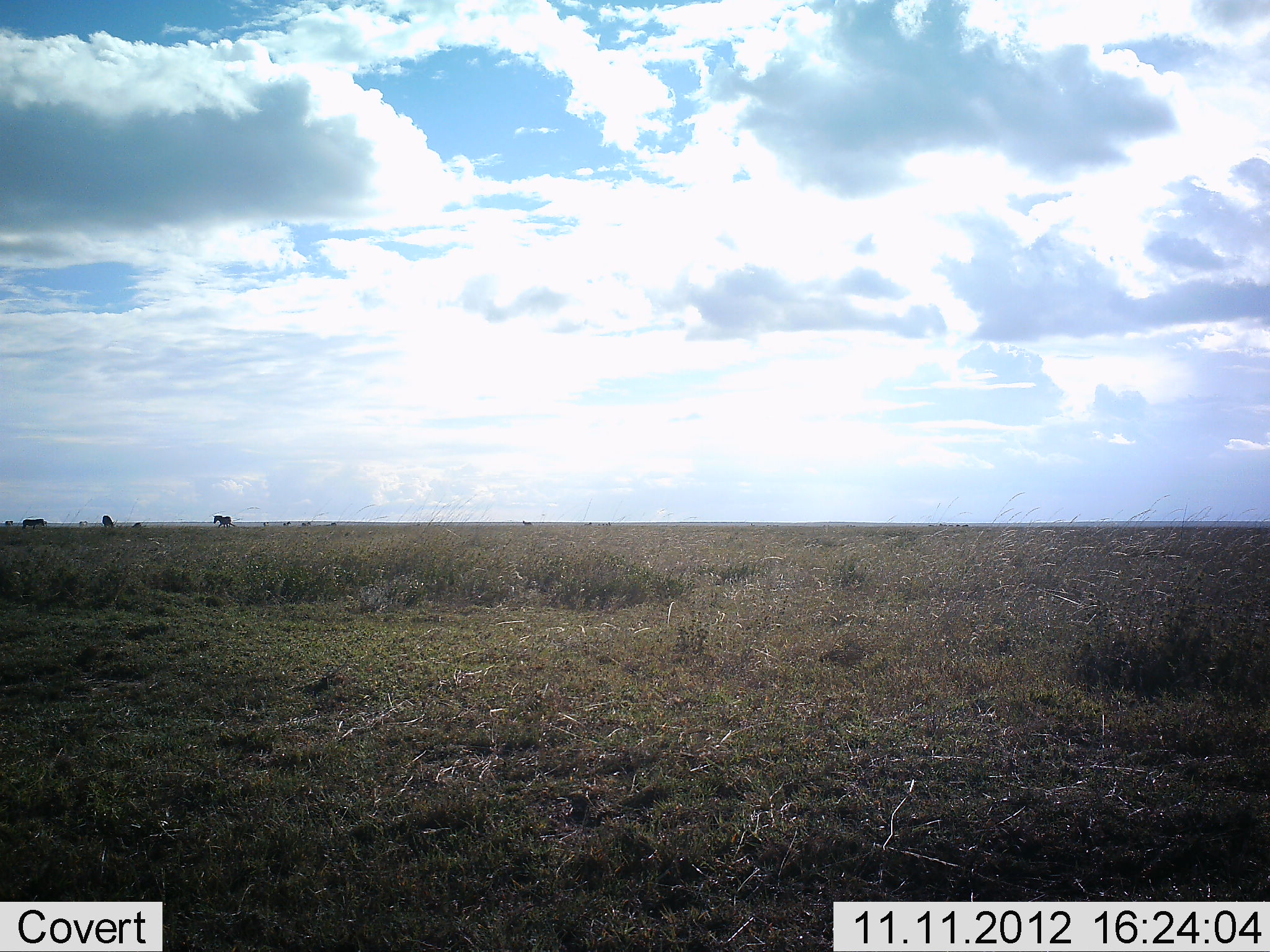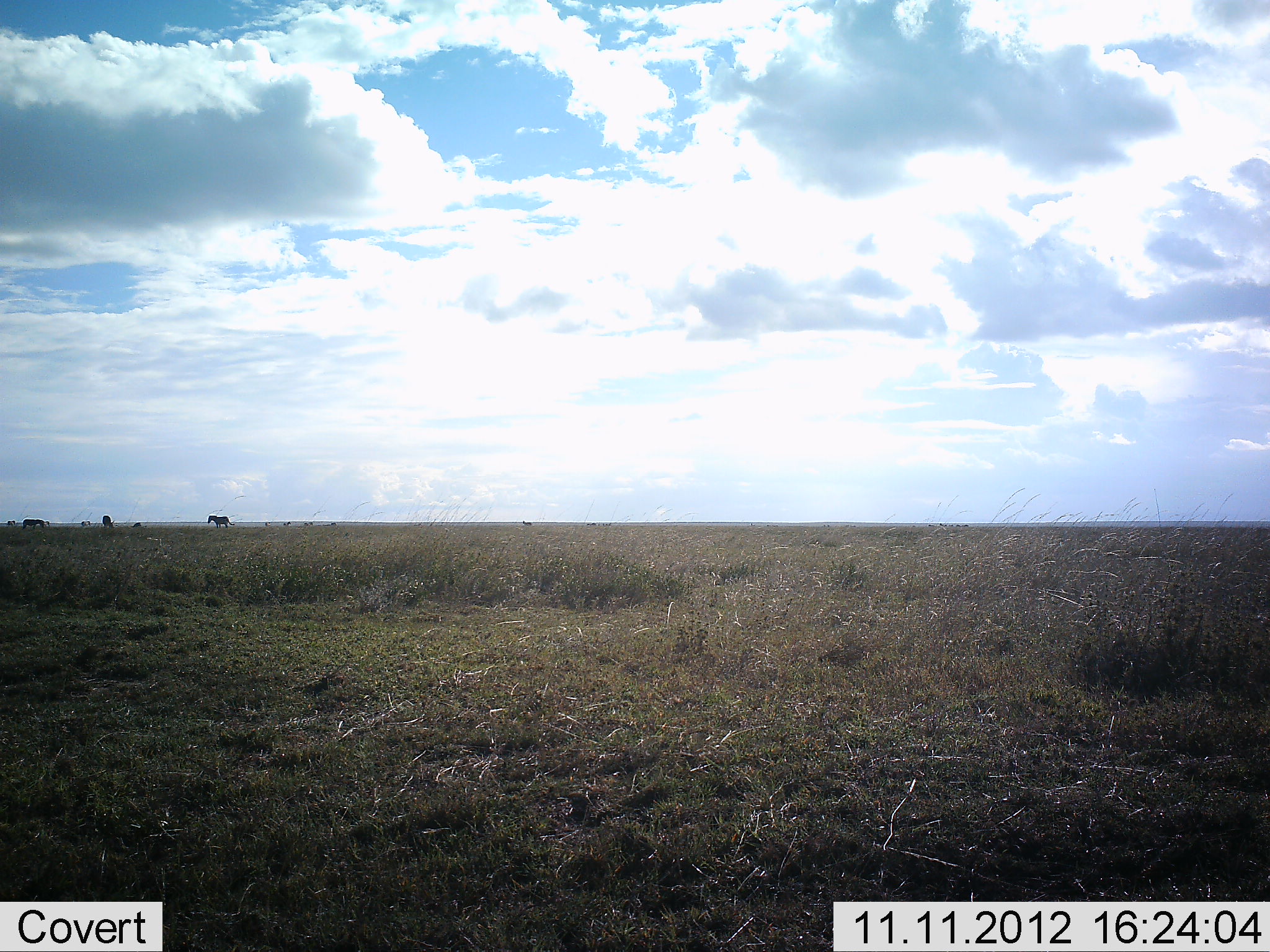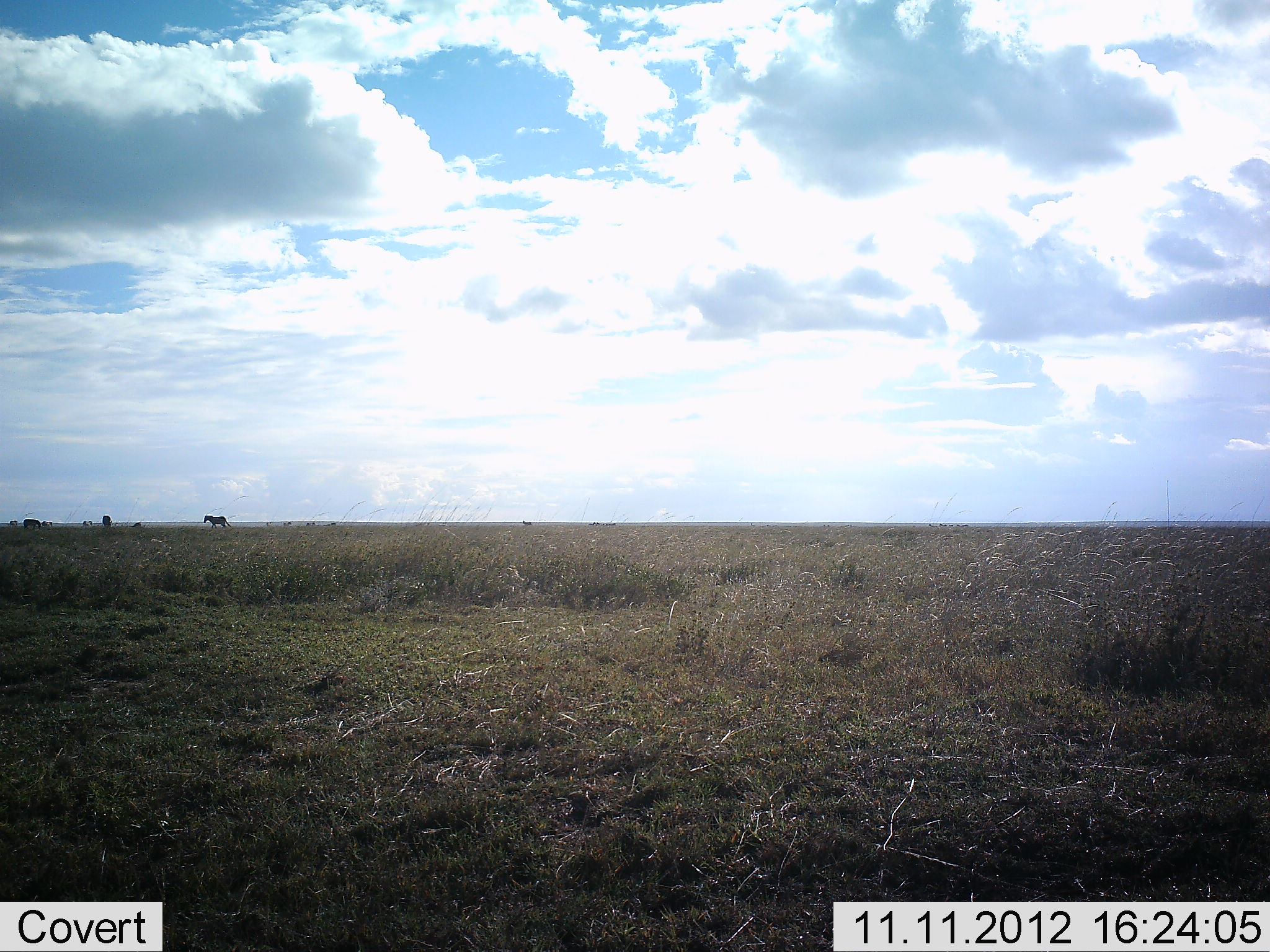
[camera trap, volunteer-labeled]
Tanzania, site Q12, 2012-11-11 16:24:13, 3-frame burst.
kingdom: Animalia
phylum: Chordata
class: Mammalia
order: Perissodactyla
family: Equidae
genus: Equus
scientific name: Equus quagga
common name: plains zebra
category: zebra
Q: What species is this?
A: Zebra (plains zebra) (Equus quagga).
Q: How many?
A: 4.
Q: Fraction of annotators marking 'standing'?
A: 55%.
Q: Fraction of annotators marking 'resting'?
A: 0%.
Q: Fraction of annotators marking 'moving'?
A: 55%.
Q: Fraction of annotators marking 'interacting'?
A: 0%.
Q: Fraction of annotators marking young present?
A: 0%.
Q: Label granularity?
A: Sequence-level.